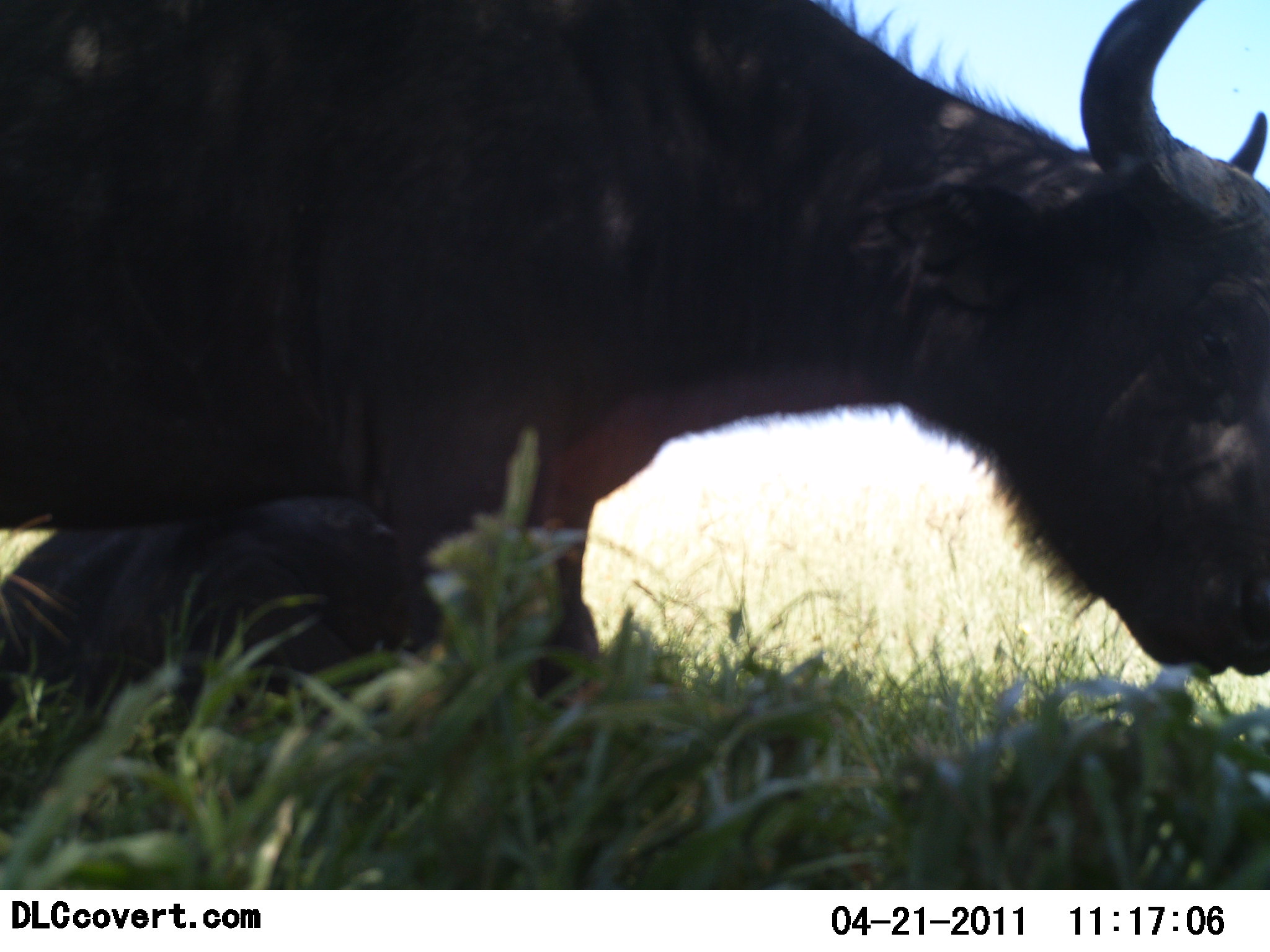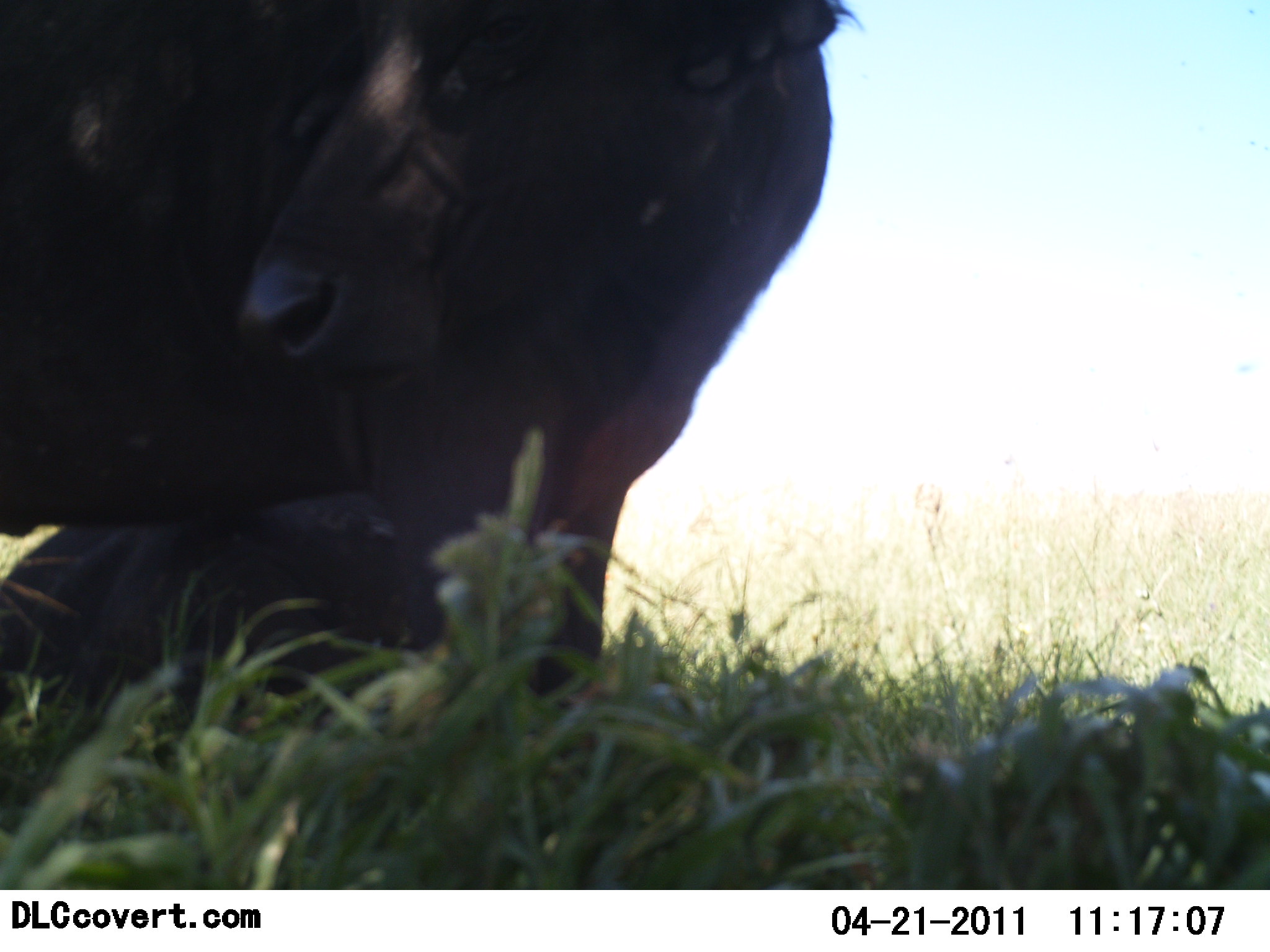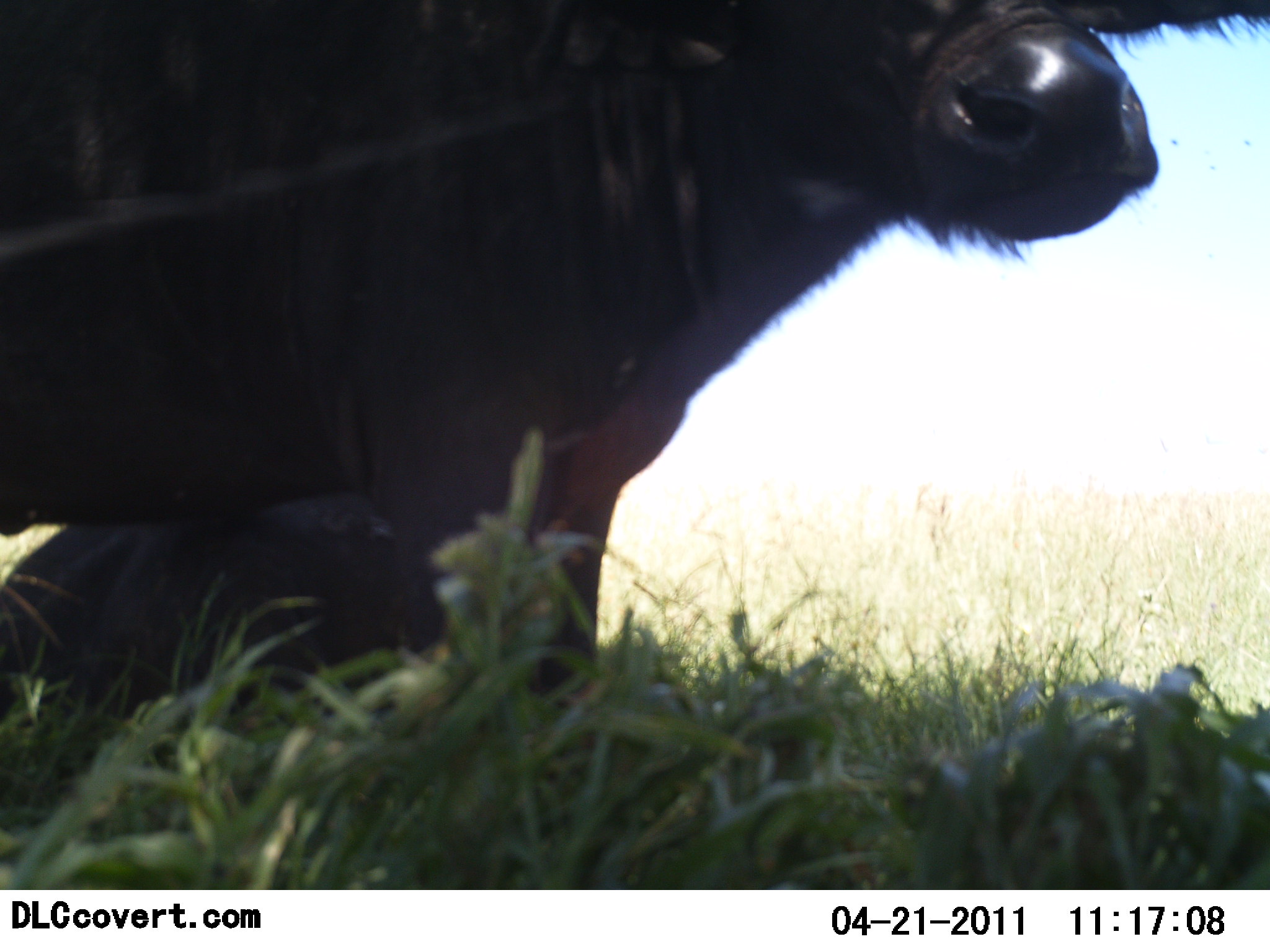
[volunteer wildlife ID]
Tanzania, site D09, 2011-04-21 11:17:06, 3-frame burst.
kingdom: Animalia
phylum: Chordata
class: Mammalia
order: Artiodactyla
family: Bovidae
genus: Syncerus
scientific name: Syncerus caffer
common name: cape buffalo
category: buffalo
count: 2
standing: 56%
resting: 38%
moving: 6%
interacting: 0%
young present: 19%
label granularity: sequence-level